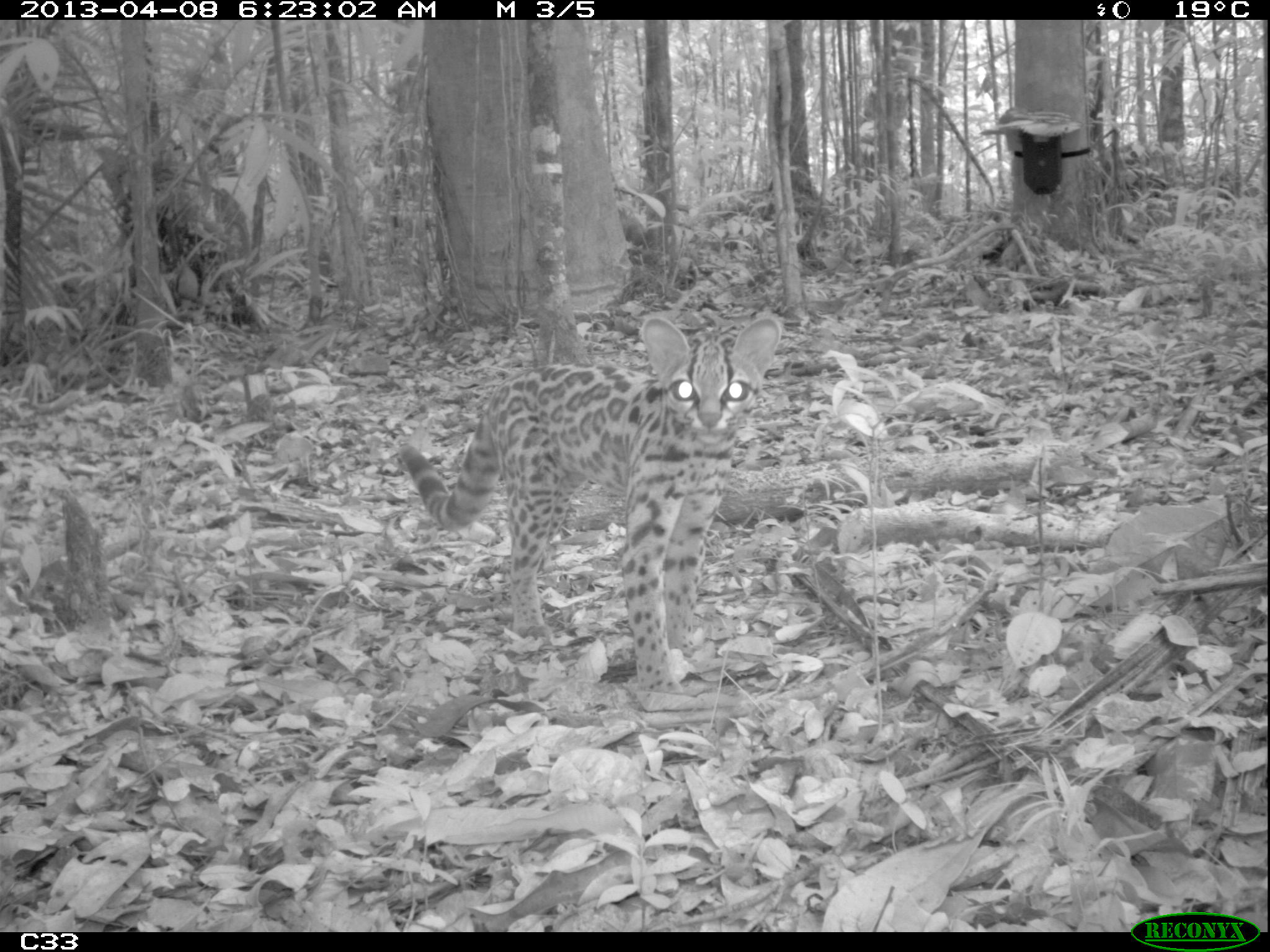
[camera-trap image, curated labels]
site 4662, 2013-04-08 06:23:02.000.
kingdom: Animalia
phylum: Chordata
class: Mammalia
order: Carnivora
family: Felidae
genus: Leopardus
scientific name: Leopardus wiedii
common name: margay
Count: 1.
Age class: adult.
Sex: female.